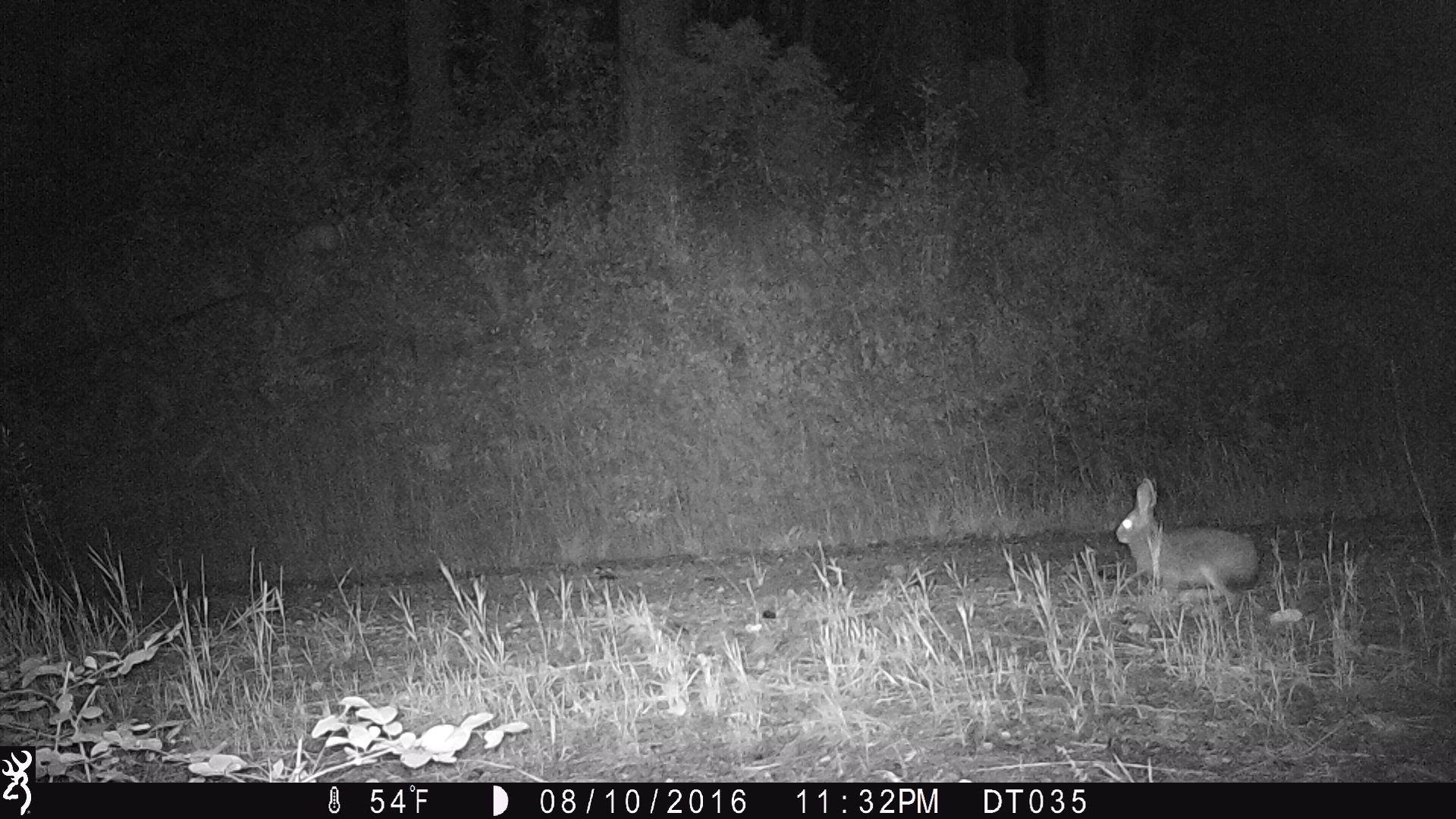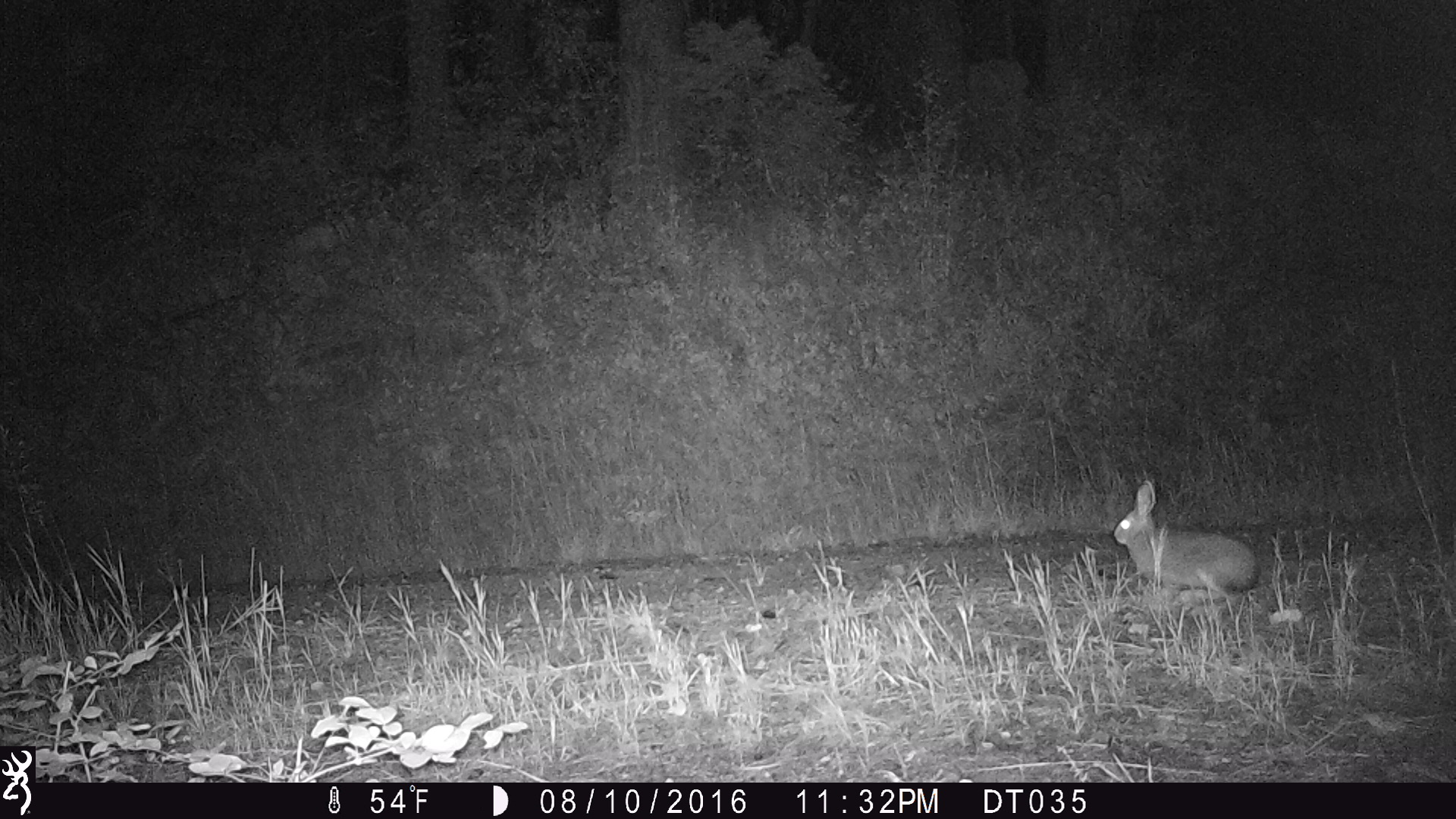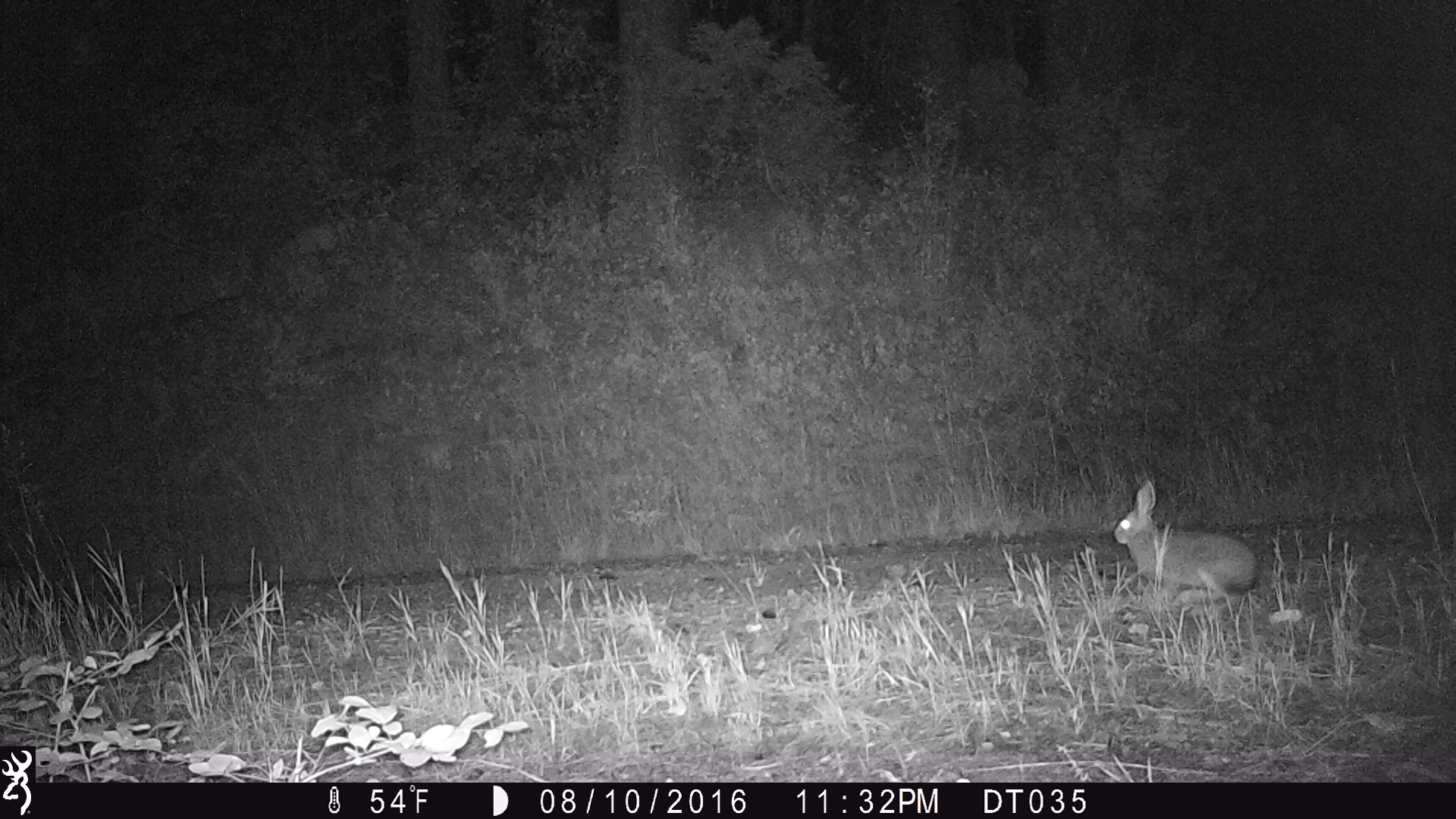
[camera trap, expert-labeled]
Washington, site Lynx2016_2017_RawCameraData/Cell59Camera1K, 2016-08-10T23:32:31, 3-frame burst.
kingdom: Animalia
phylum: Chordata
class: Mammalia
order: Lagomorpha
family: Leporidae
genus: Lepus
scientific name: Lepus americanus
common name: snowshoe hare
Lepus americanus (snowshoe hare). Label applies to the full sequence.